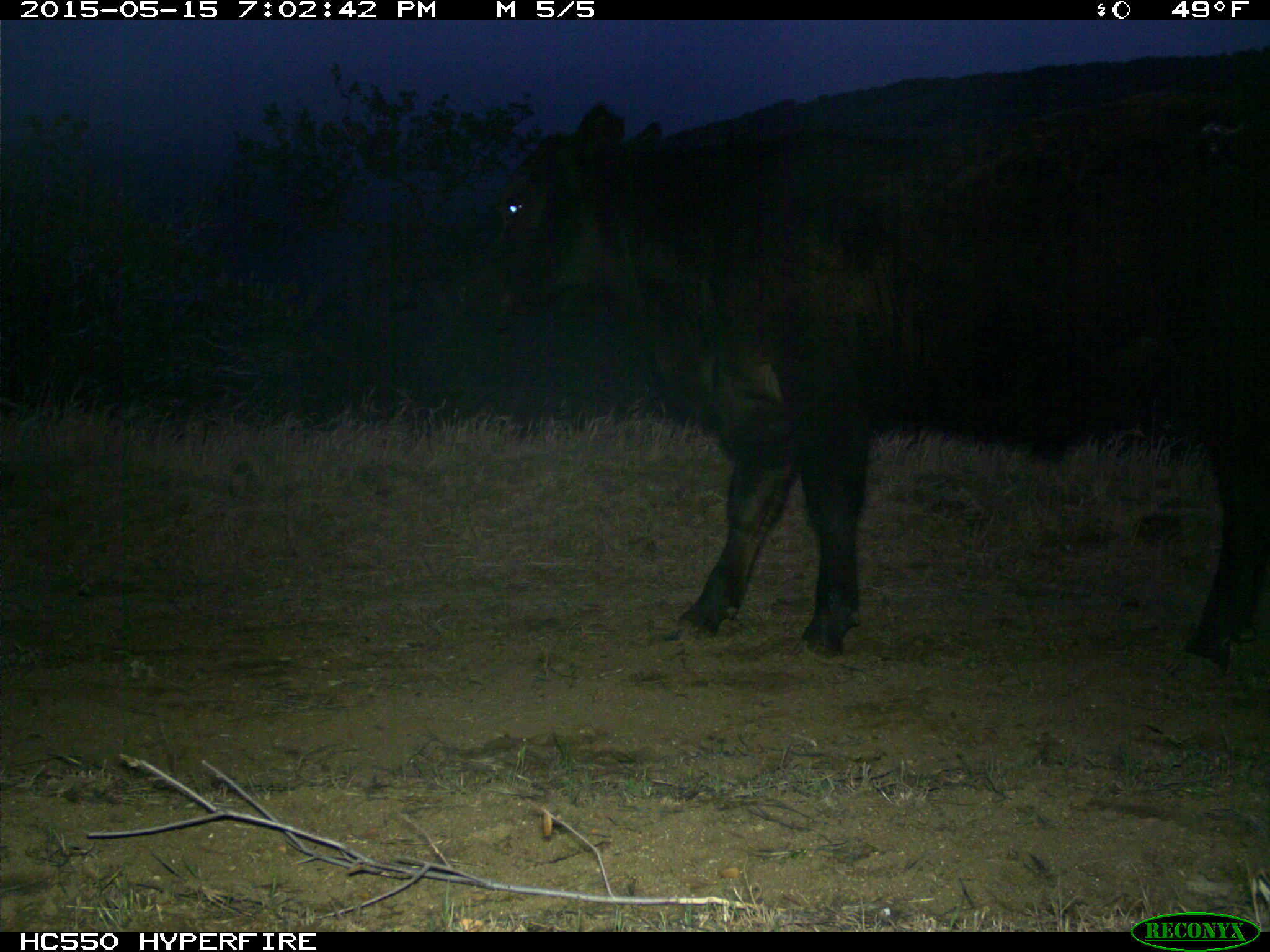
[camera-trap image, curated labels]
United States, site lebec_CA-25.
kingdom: Animalia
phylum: Chordata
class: Mammalia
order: Artiodactyla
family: Bovidae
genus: Bos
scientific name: Bos taurus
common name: domestic cow